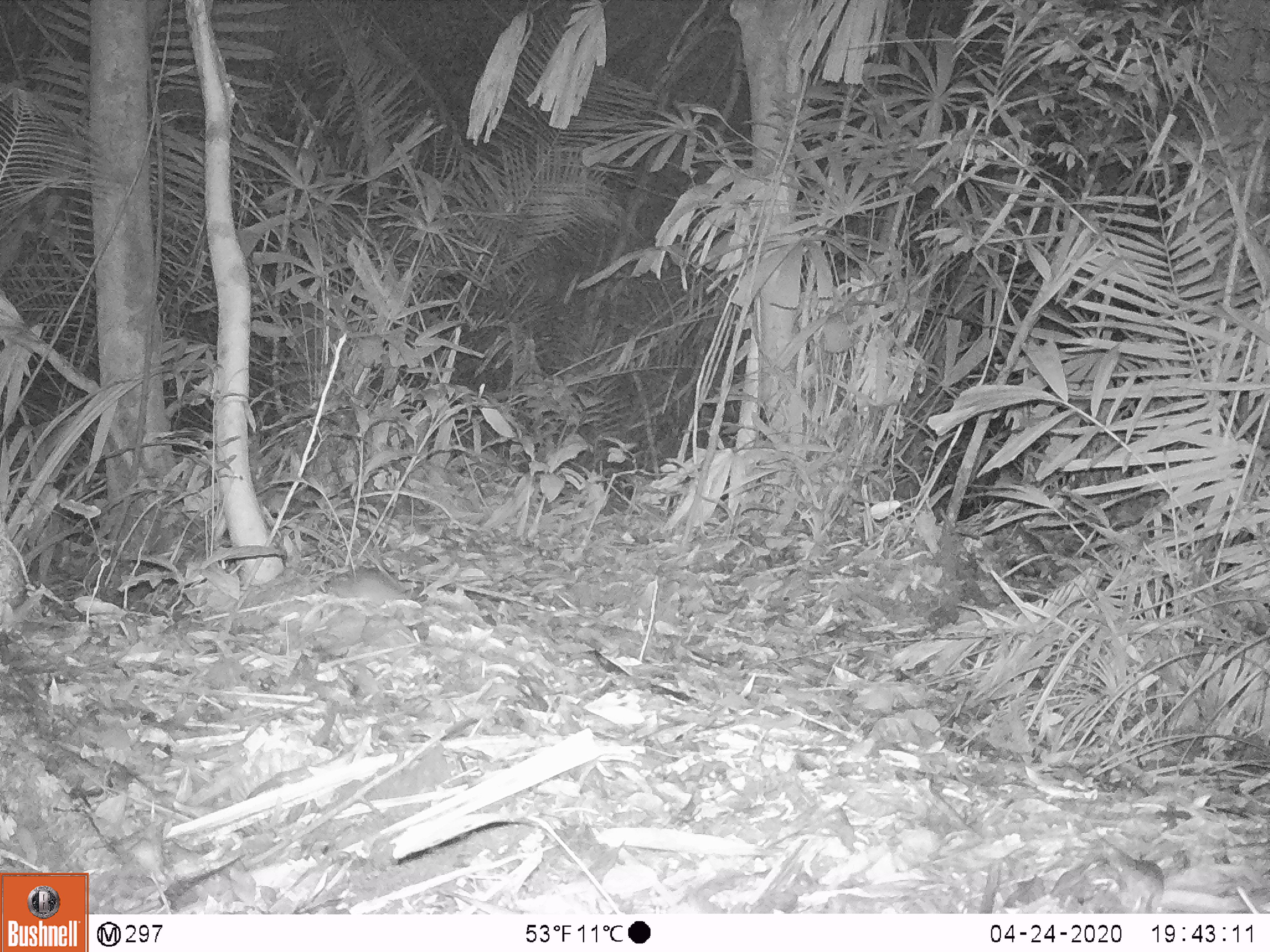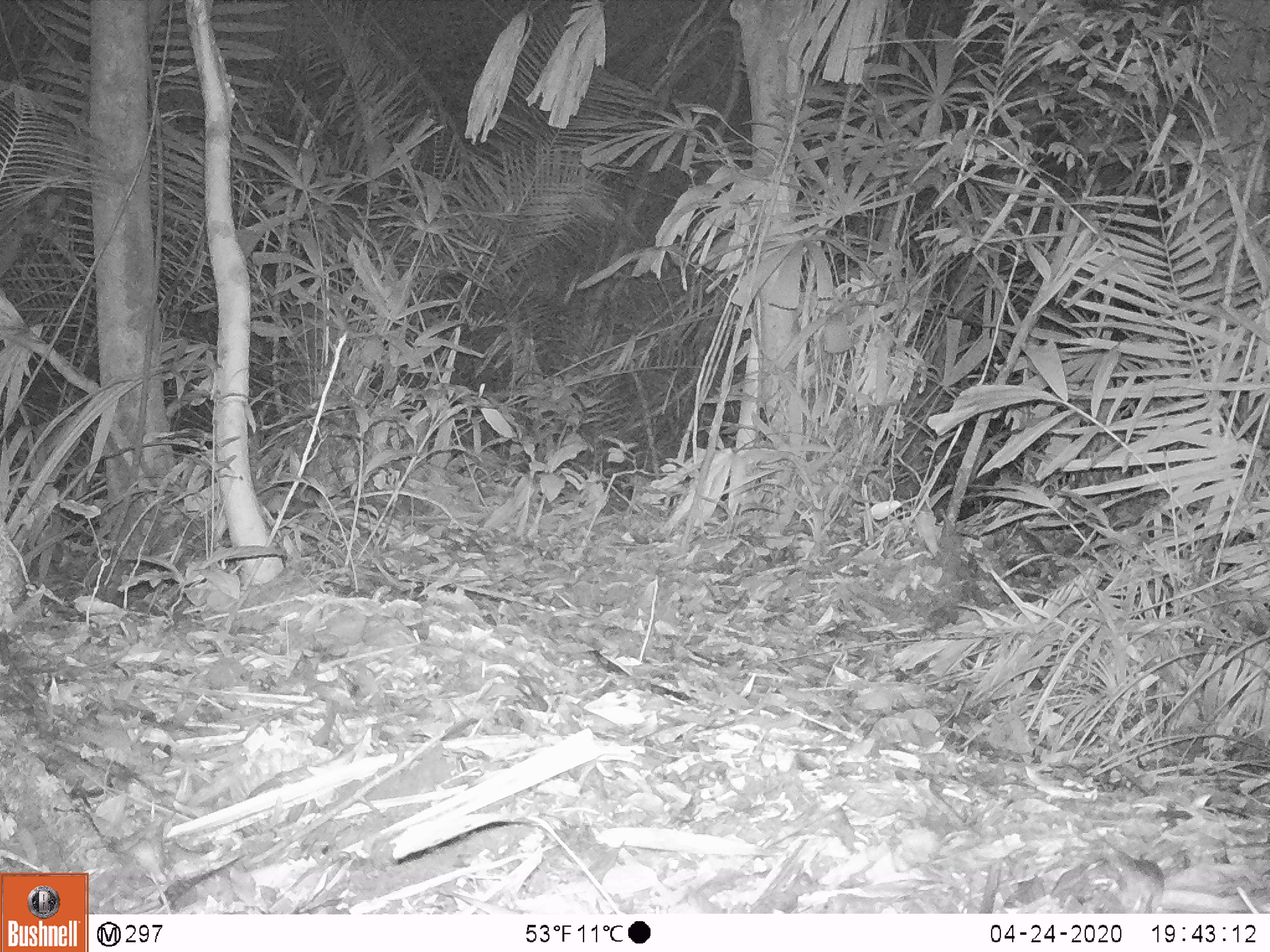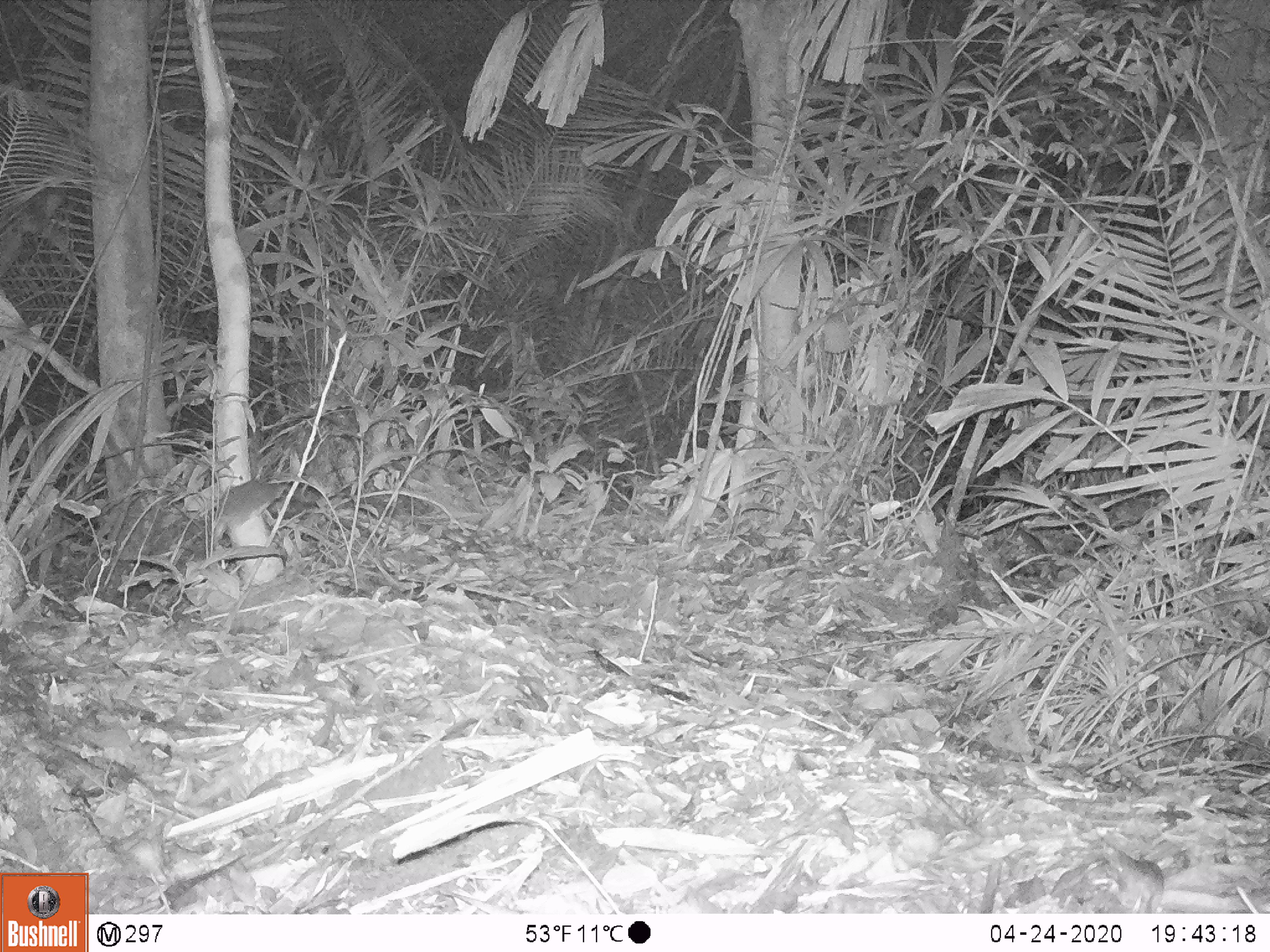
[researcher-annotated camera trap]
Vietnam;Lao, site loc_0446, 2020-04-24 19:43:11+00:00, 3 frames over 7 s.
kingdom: Animalia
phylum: Chordata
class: Mammalia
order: Rodentia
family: Muridae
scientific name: Muridae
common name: old-world mice and rats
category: unidentified murid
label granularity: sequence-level